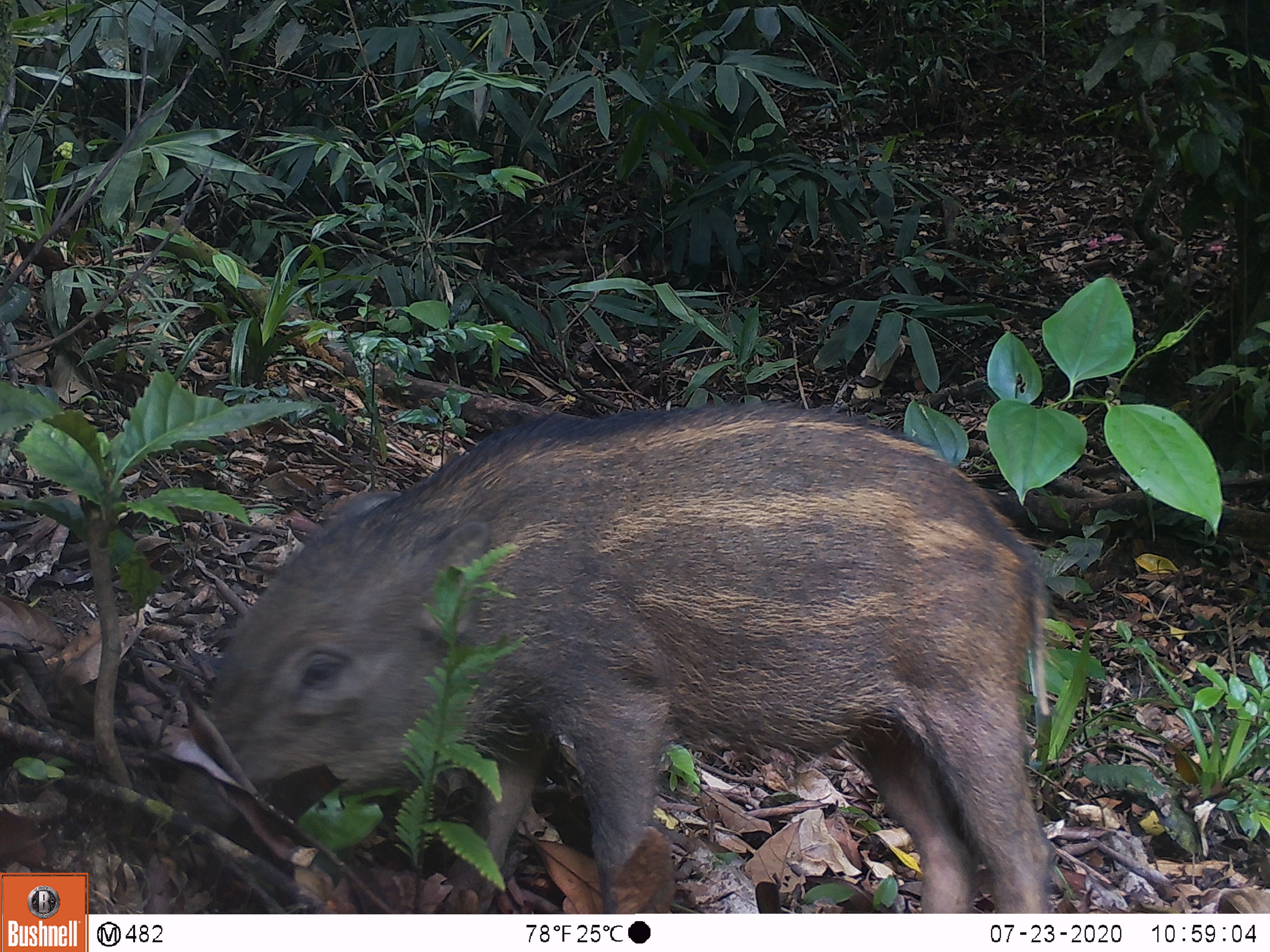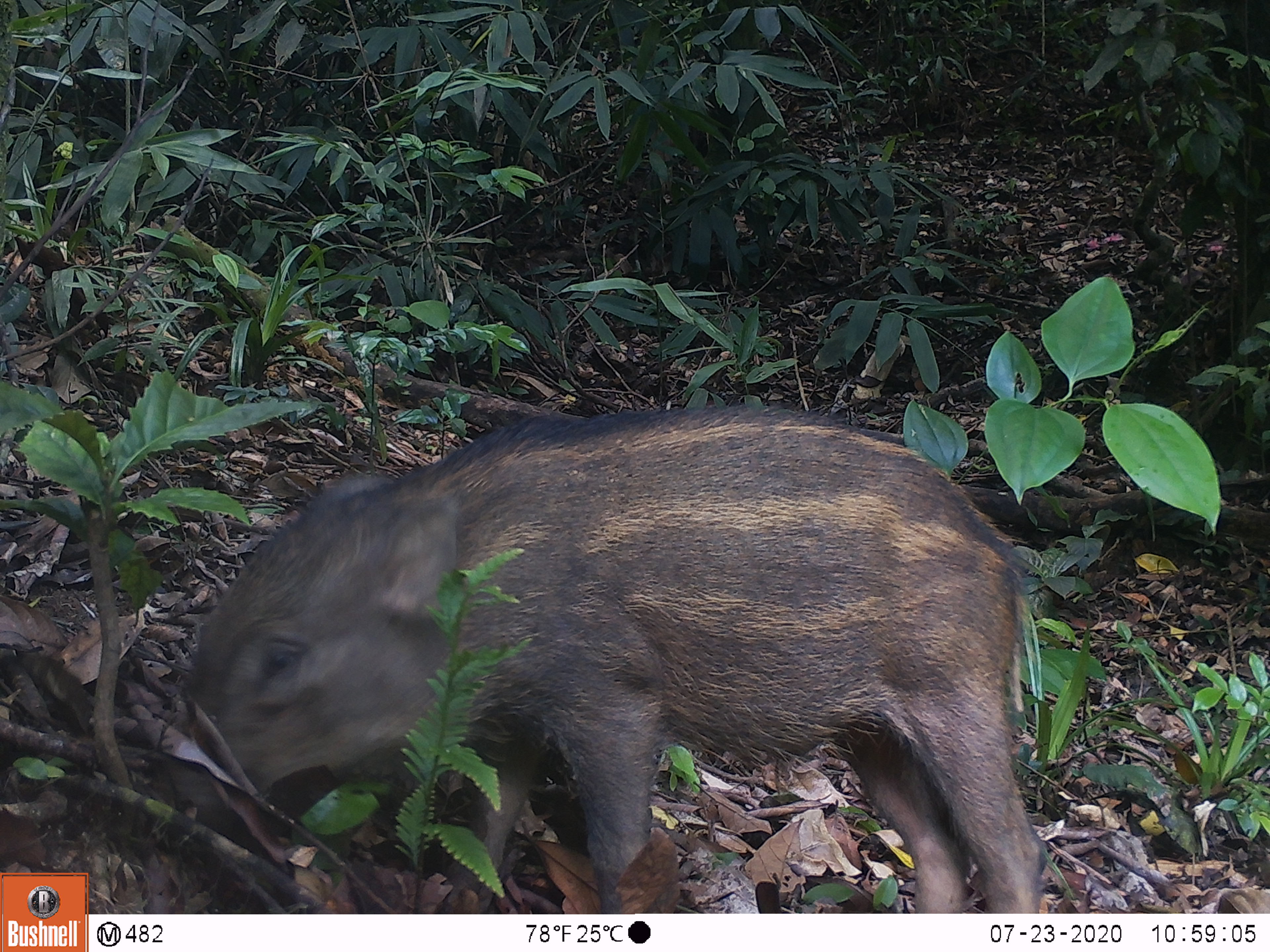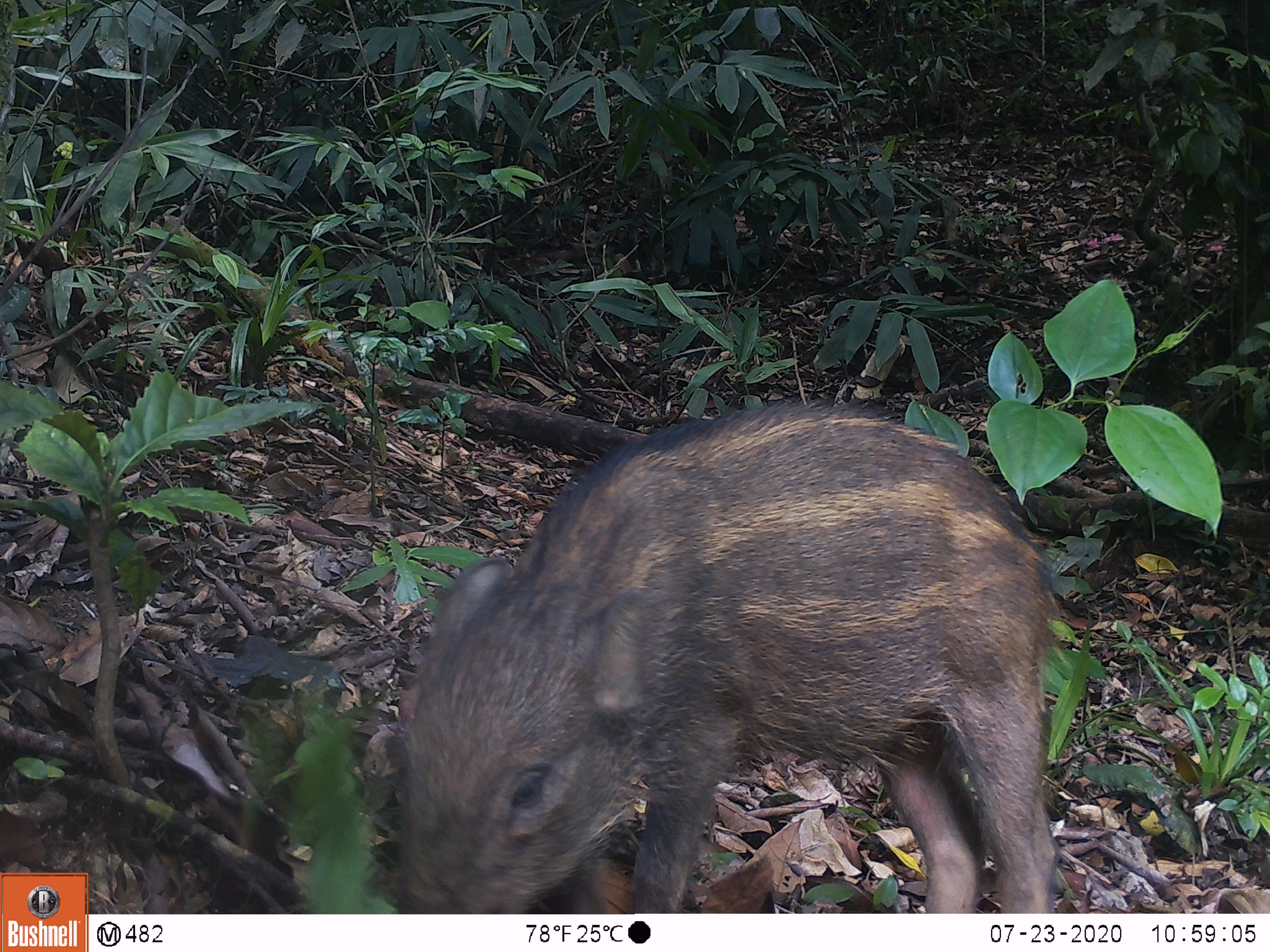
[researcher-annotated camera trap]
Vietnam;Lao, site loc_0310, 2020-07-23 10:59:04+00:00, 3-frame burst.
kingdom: Animalia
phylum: Chordata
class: Mammalia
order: Artiodactyla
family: Suidae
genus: Sus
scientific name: Sus scrofa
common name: eurasian wild pig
Eurasian wild pig (Sus scrofa). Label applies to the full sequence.